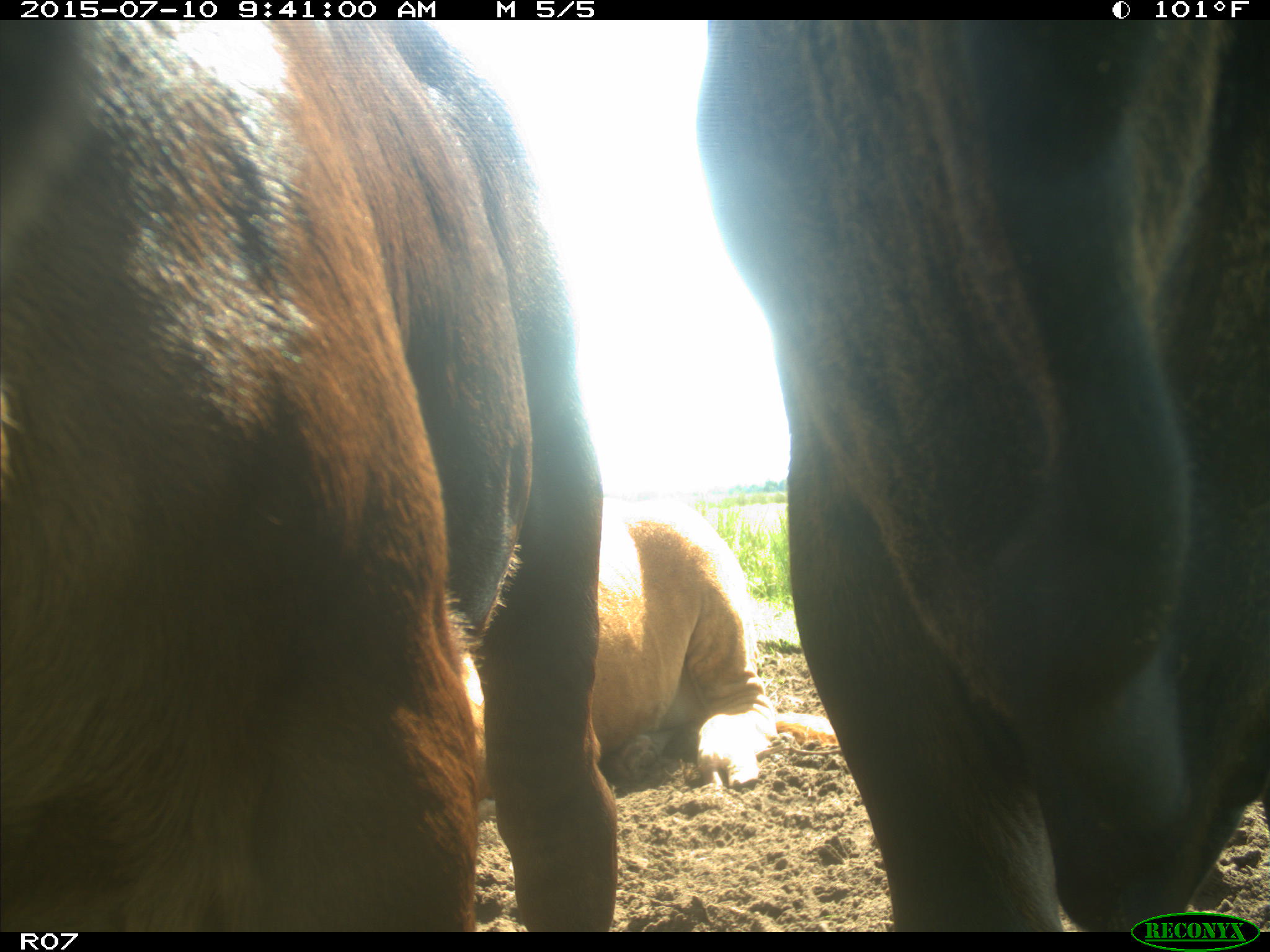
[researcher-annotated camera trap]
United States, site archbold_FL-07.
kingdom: Animalia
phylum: Chordata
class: Mammalia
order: Artiodactyla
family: Bovidae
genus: Bos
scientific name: Bos taurus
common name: domestic cow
Bos taurus (domestic cow).